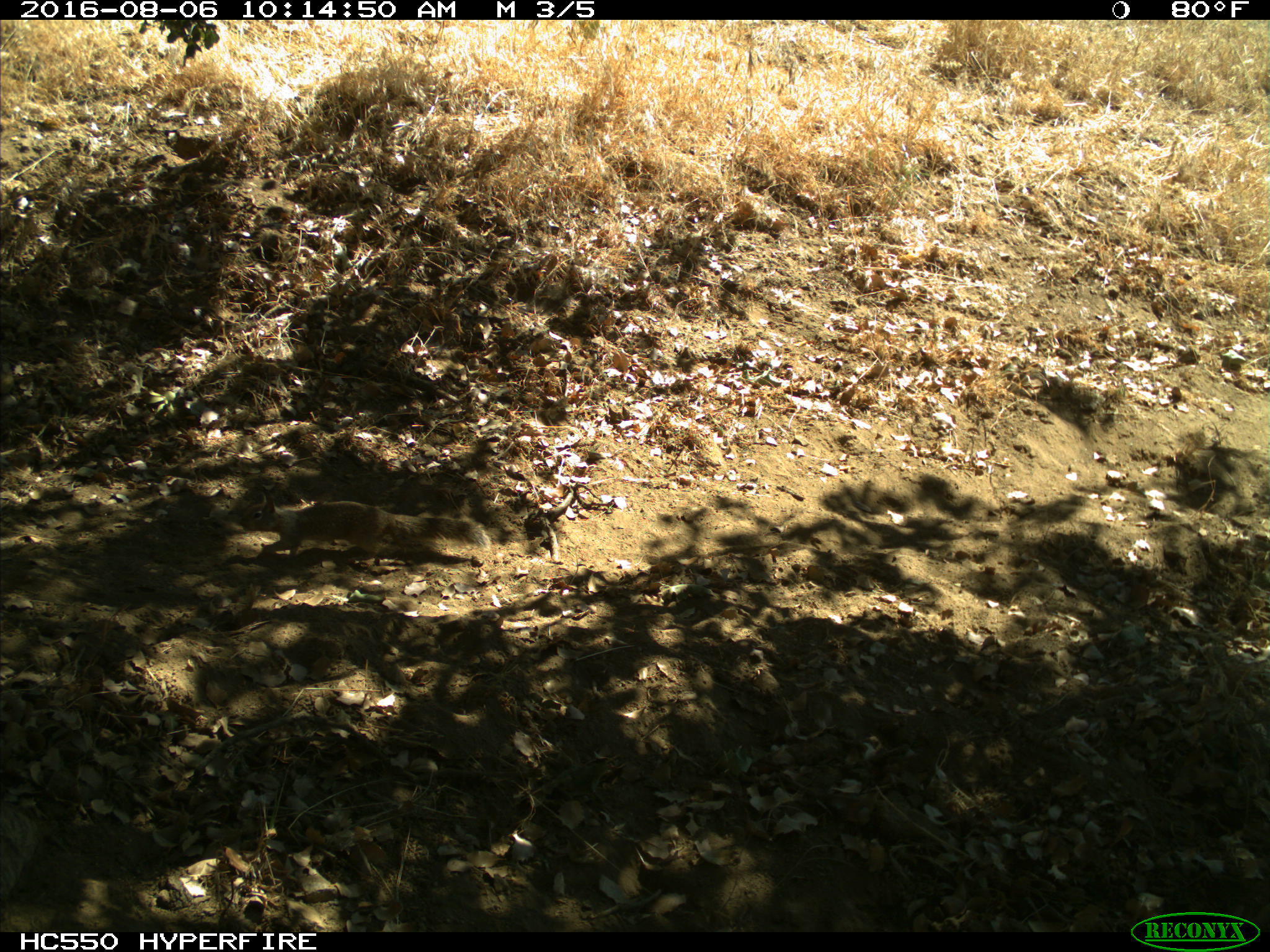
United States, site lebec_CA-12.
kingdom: Animalia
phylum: Chordata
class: Mammalia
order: Rodentia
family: Sciuridae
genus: Otospermophilus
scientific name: Otospermophilus beecheyi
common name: california ground squirrel